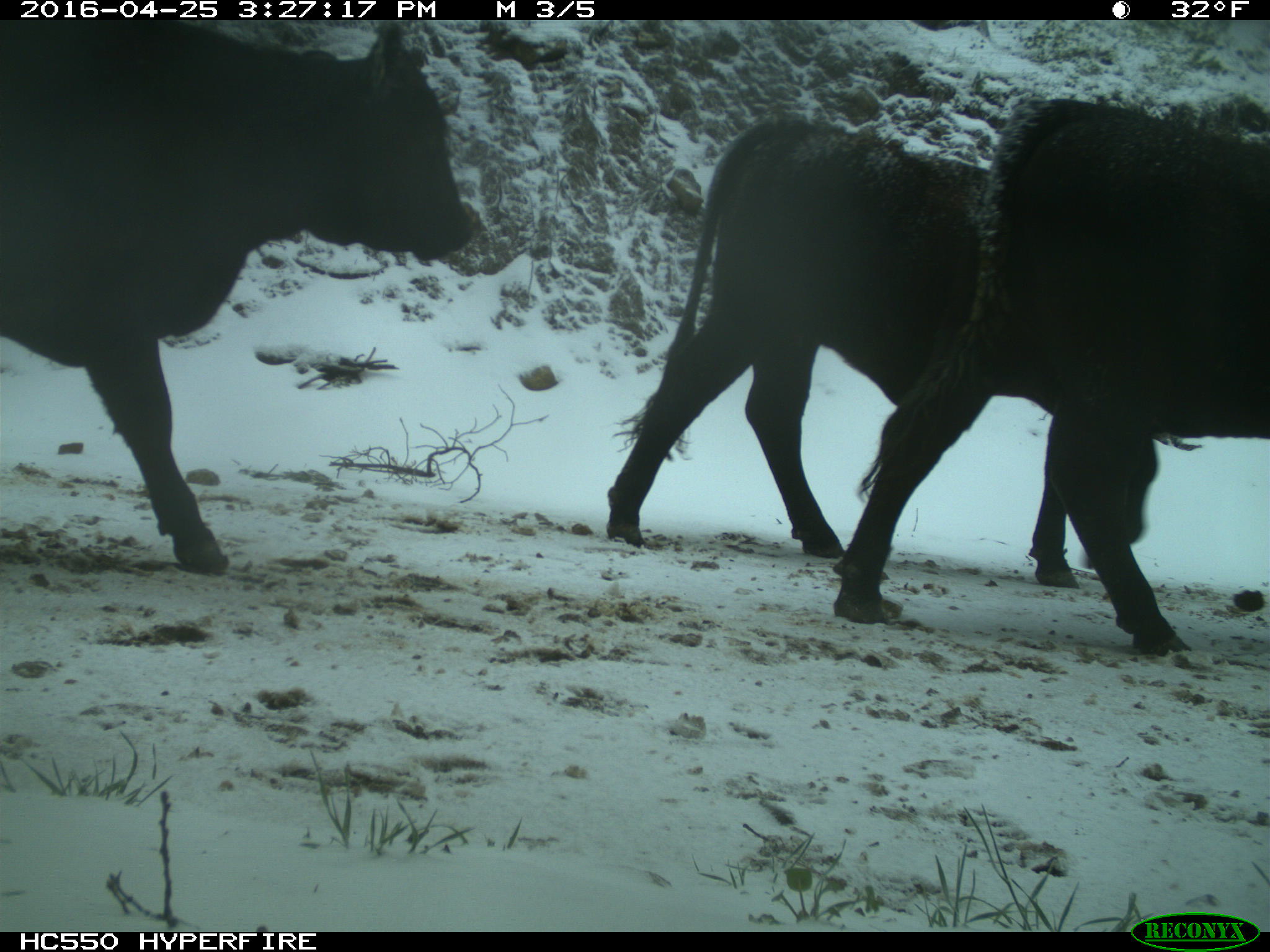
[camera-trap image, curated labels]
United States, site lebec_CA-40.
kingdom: Animalia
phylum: Chordata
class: Mammalia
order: Artiodactyla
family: Bovidae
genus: Bos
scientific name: Bos taurus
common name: domestic cow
Bos taurus (domestic cow).